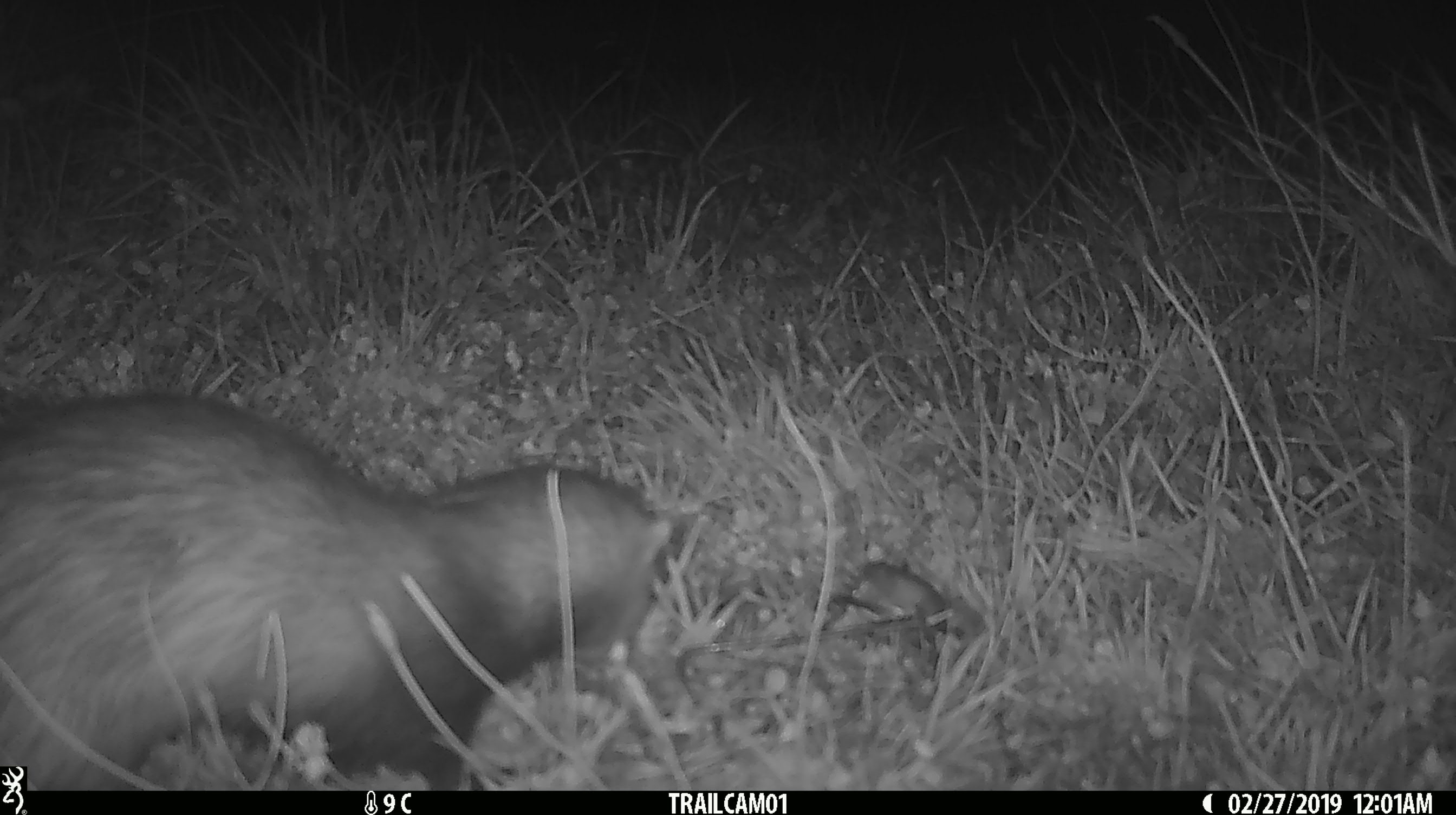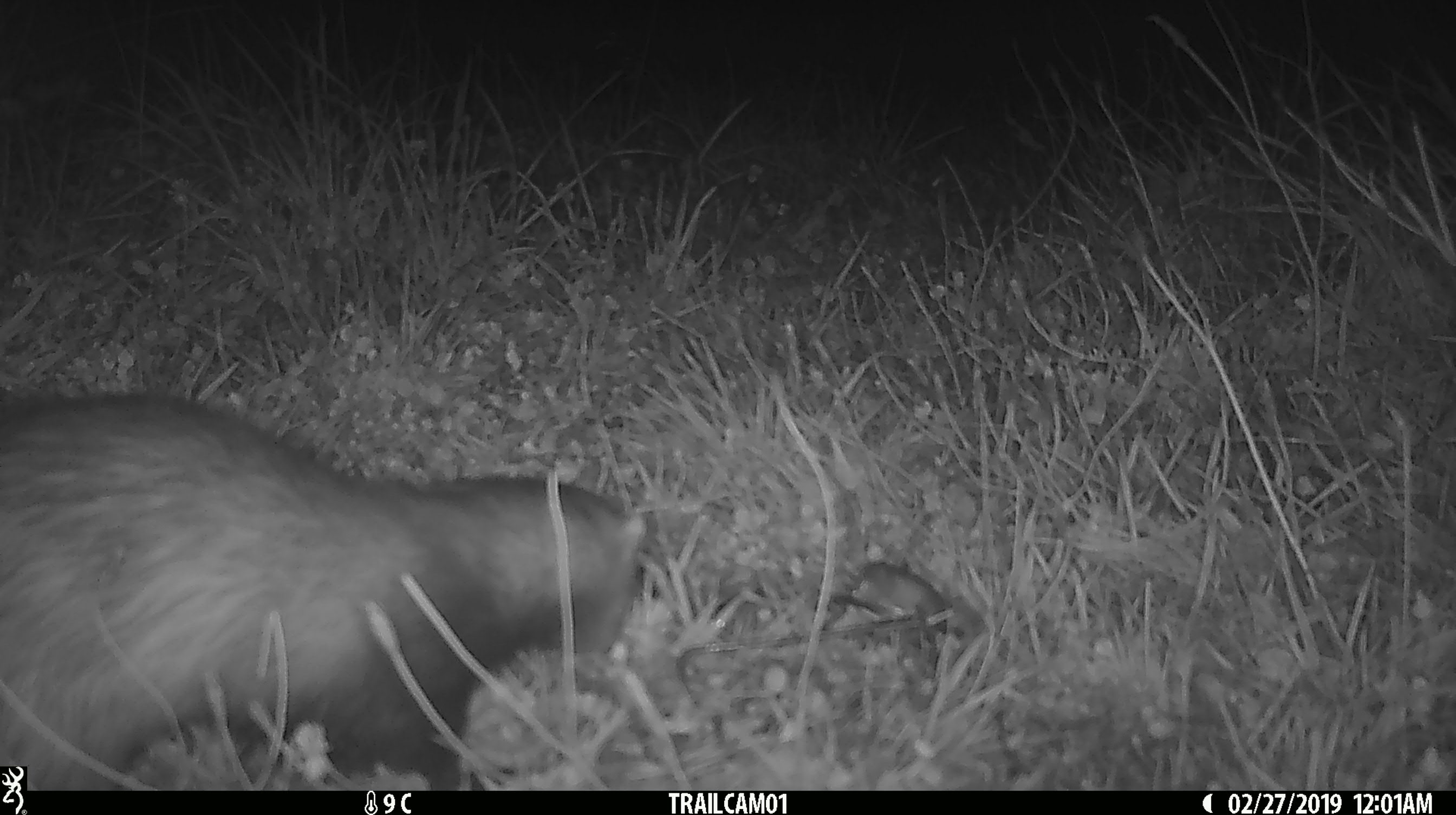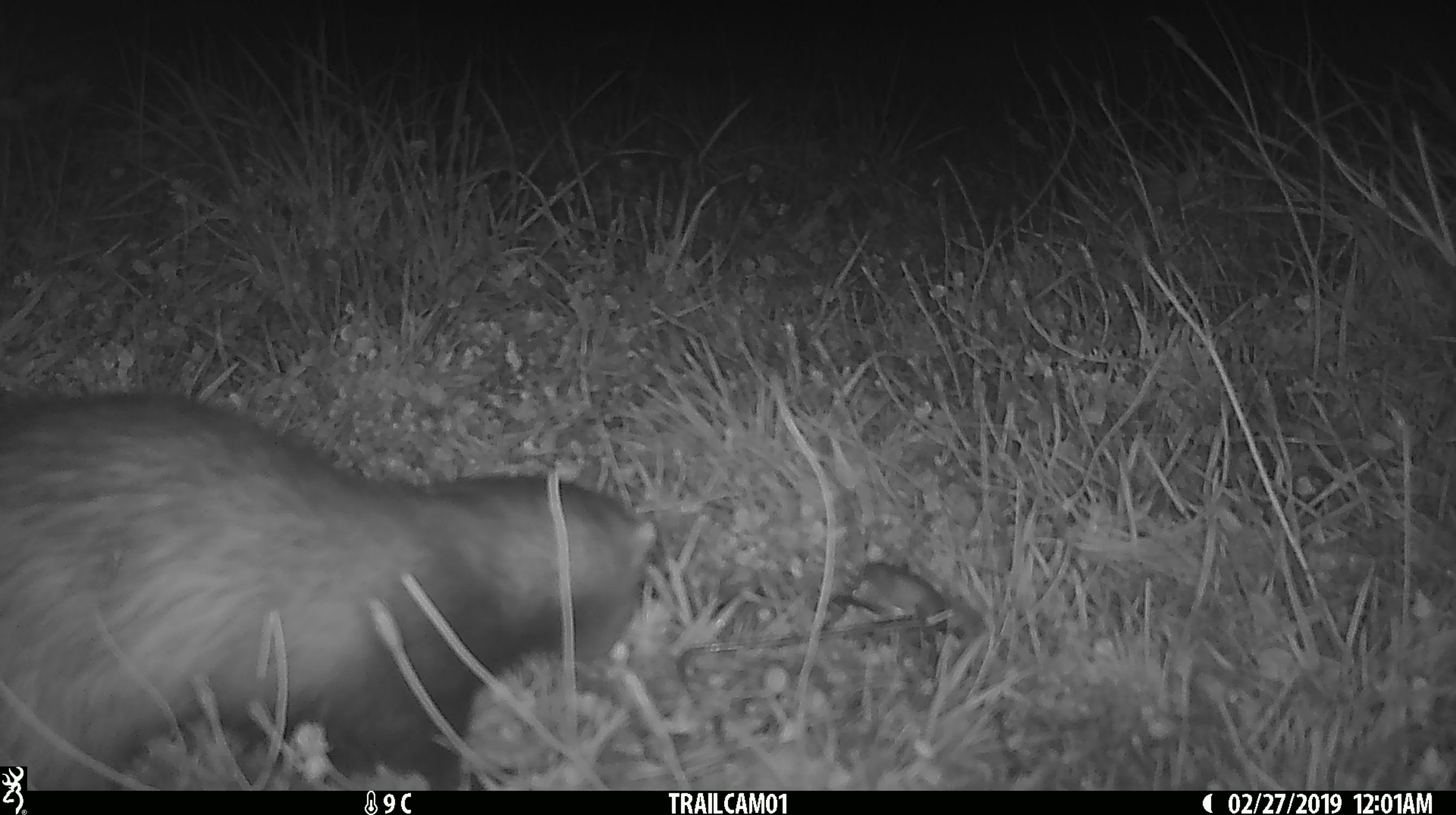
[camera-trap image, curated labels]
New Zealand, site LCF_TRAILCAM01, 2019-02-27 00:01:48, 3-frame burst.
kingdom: Animalia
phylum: Chordata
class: Mammalia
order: Carnivora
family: Mustelidae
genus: Mustela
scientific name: Mustela furo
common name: ferret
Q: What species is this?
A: Ferret (Mustela furo).